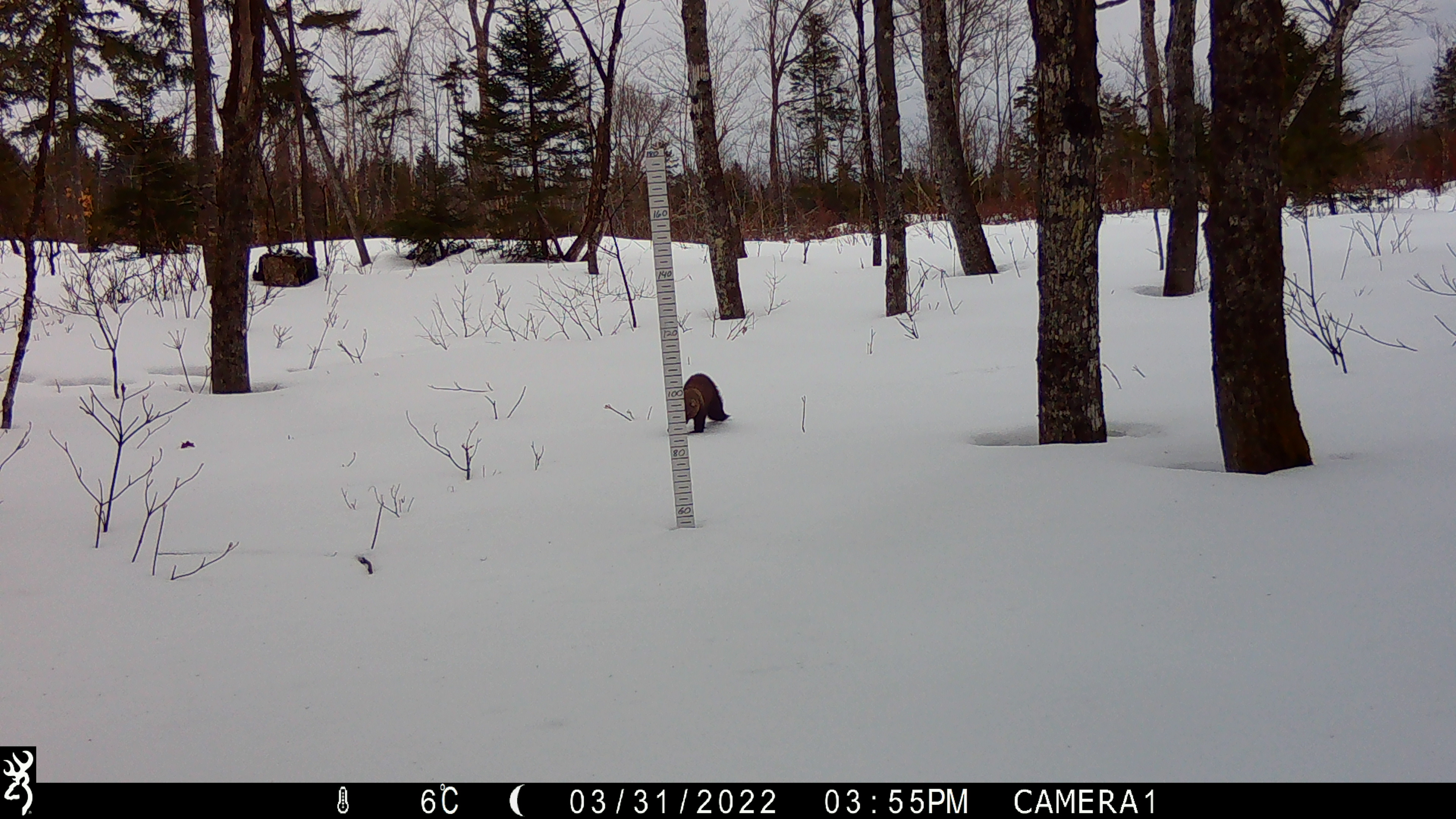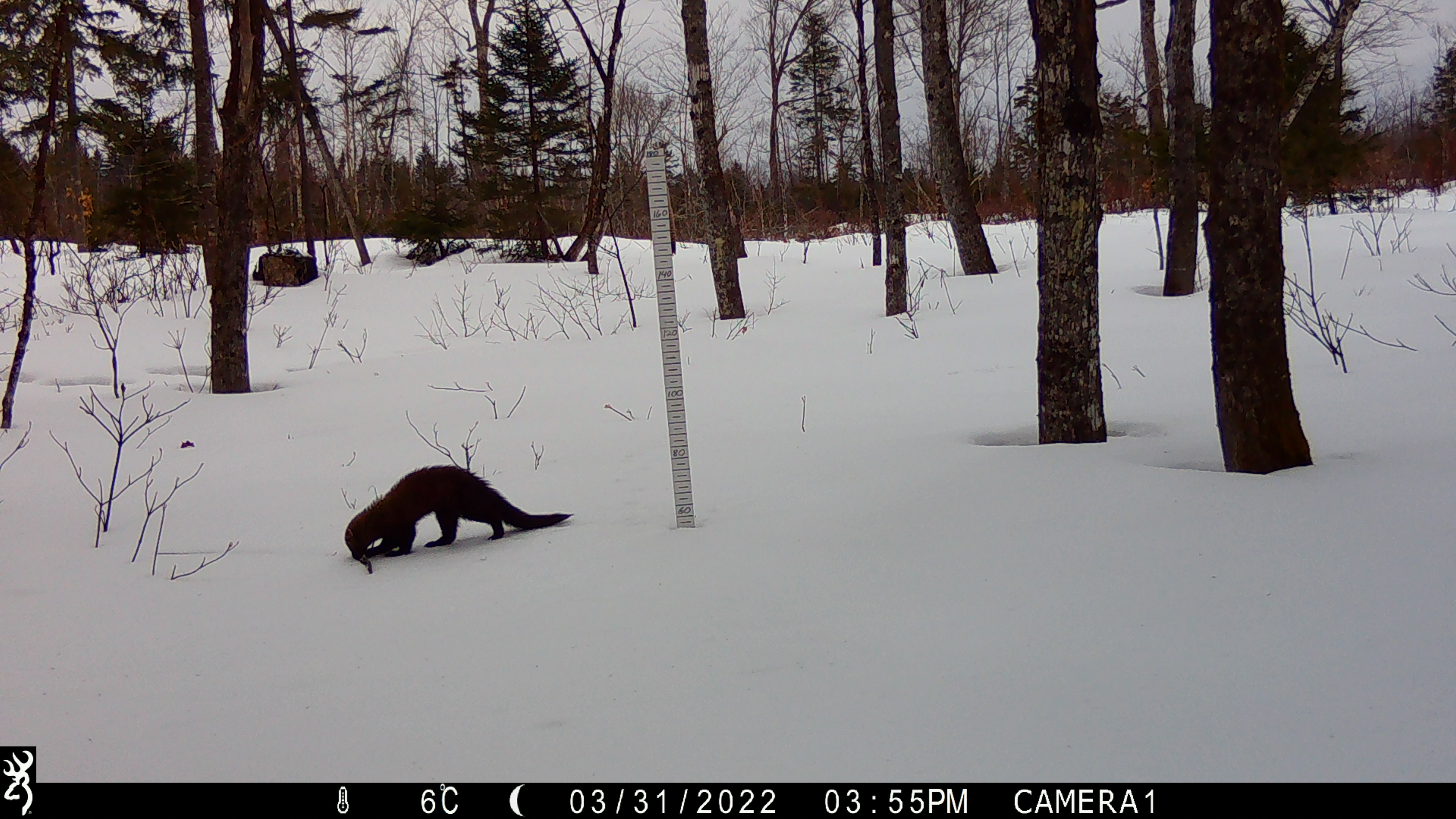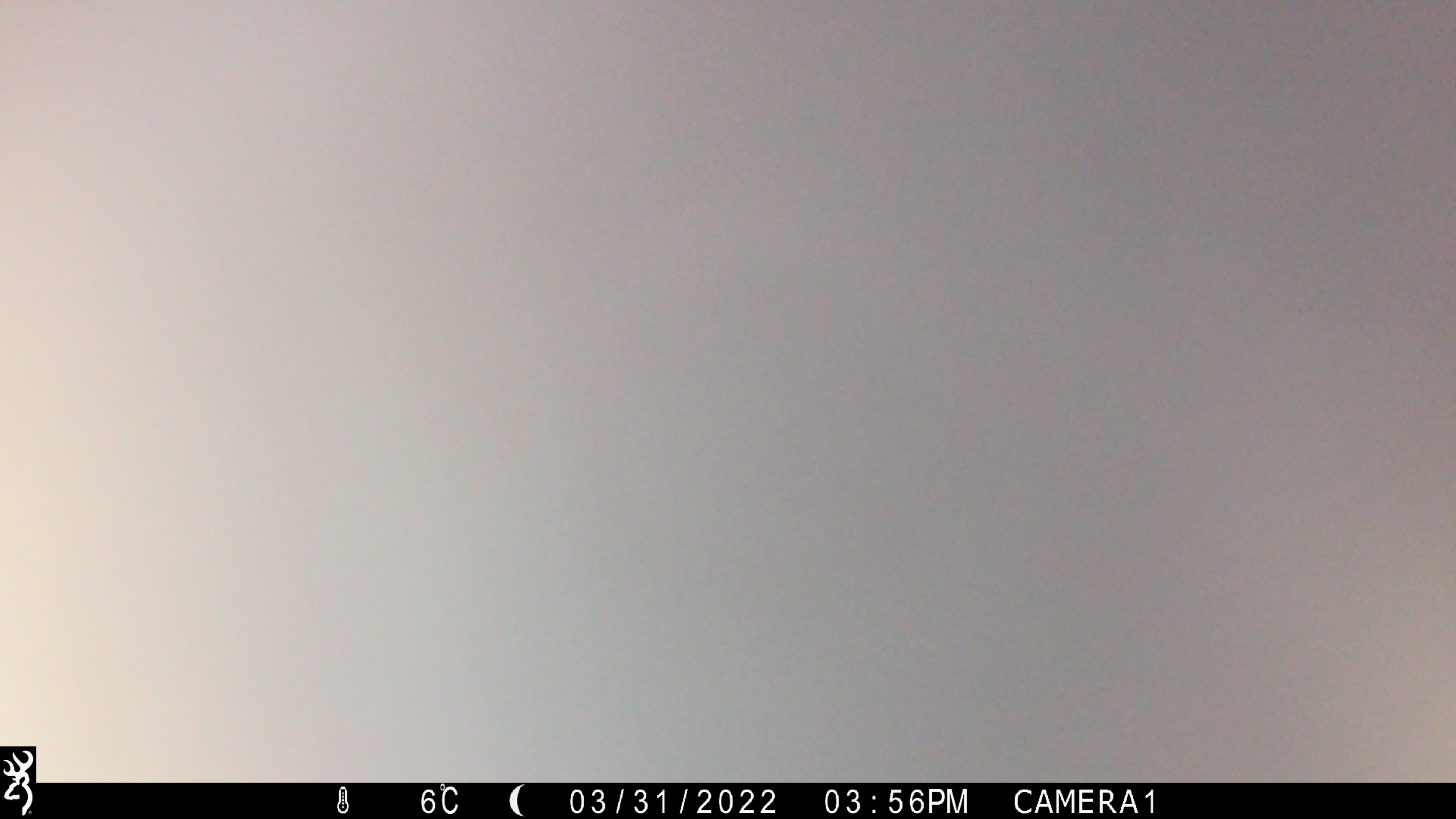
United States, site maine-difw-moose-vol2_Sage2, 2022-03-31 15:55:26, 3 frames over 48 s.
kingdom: Animalia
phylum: Chordata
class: Mammalia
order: Carnivora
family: Mustelidae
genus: Pekania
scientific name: Pekania pennanti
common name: fisher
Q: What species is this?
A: Fisher (Pekania pennanti).